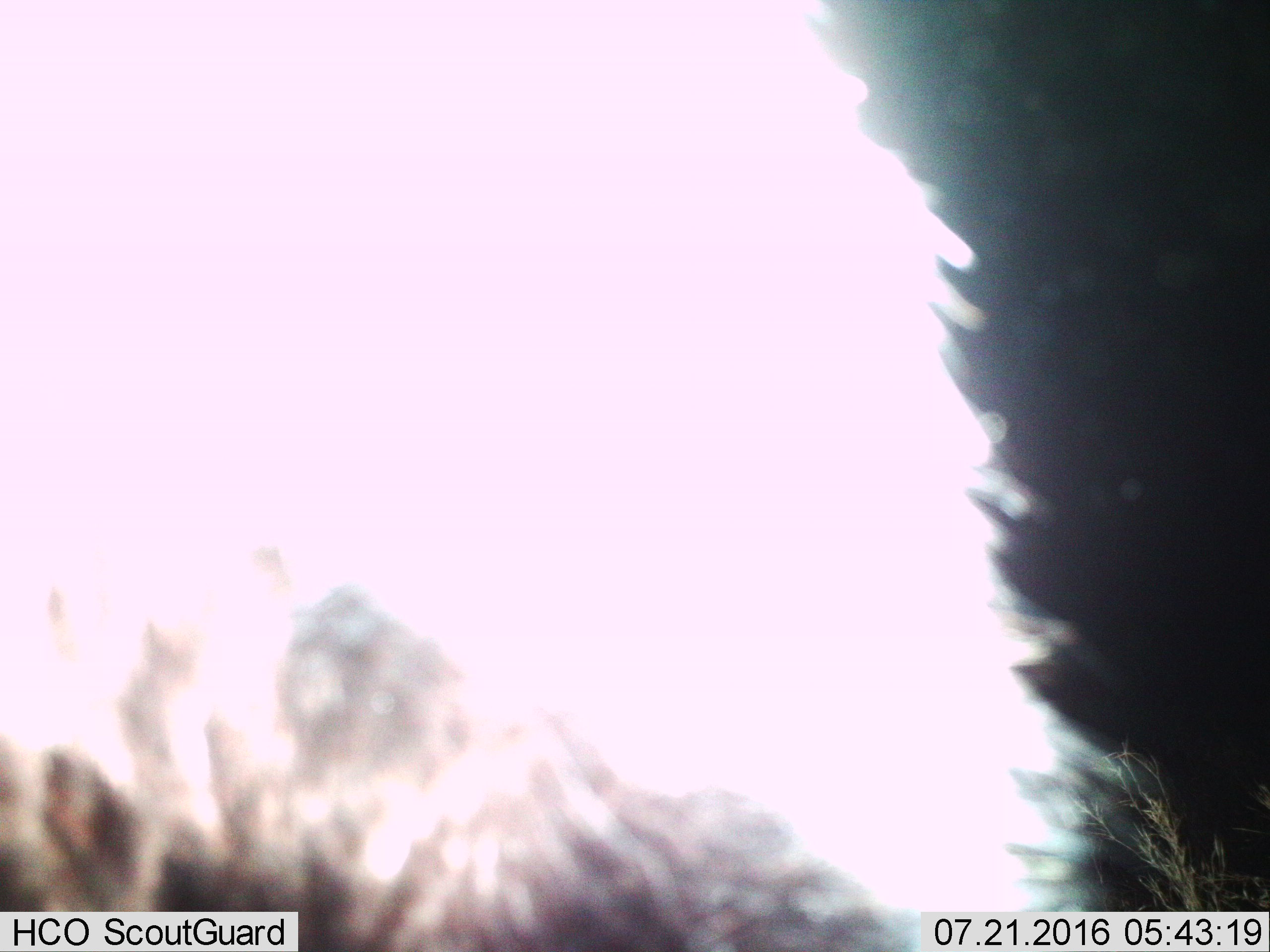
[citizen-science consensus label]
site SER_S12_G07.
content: unidentified animal